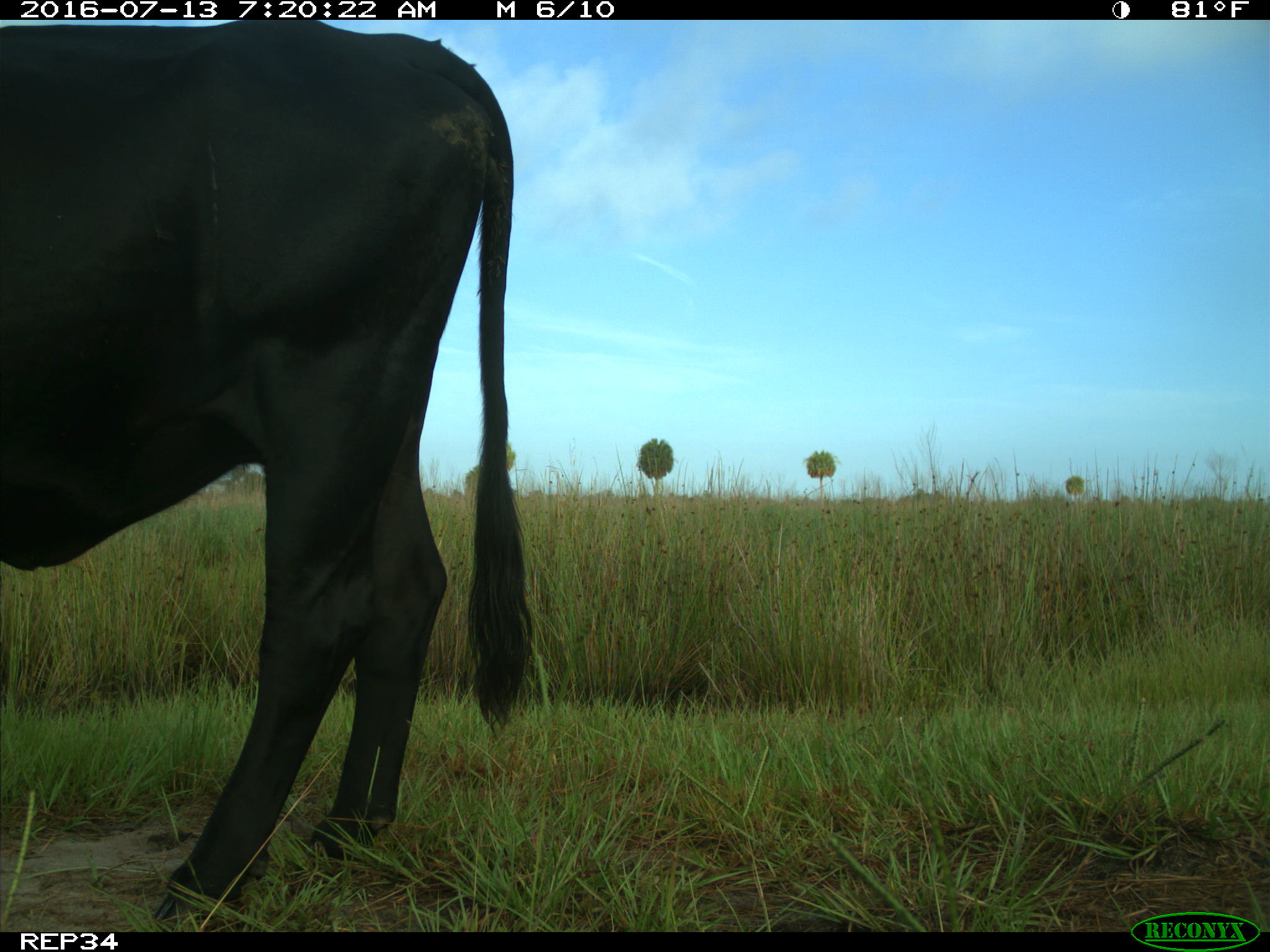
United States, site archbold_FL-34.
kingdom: Animalia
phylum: Chordata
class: Mammalia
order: Artiodactyla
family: Bovidae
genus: Bos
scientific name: Bos taurus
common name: domestic cow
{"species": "Bos taurus (domestic cow)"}